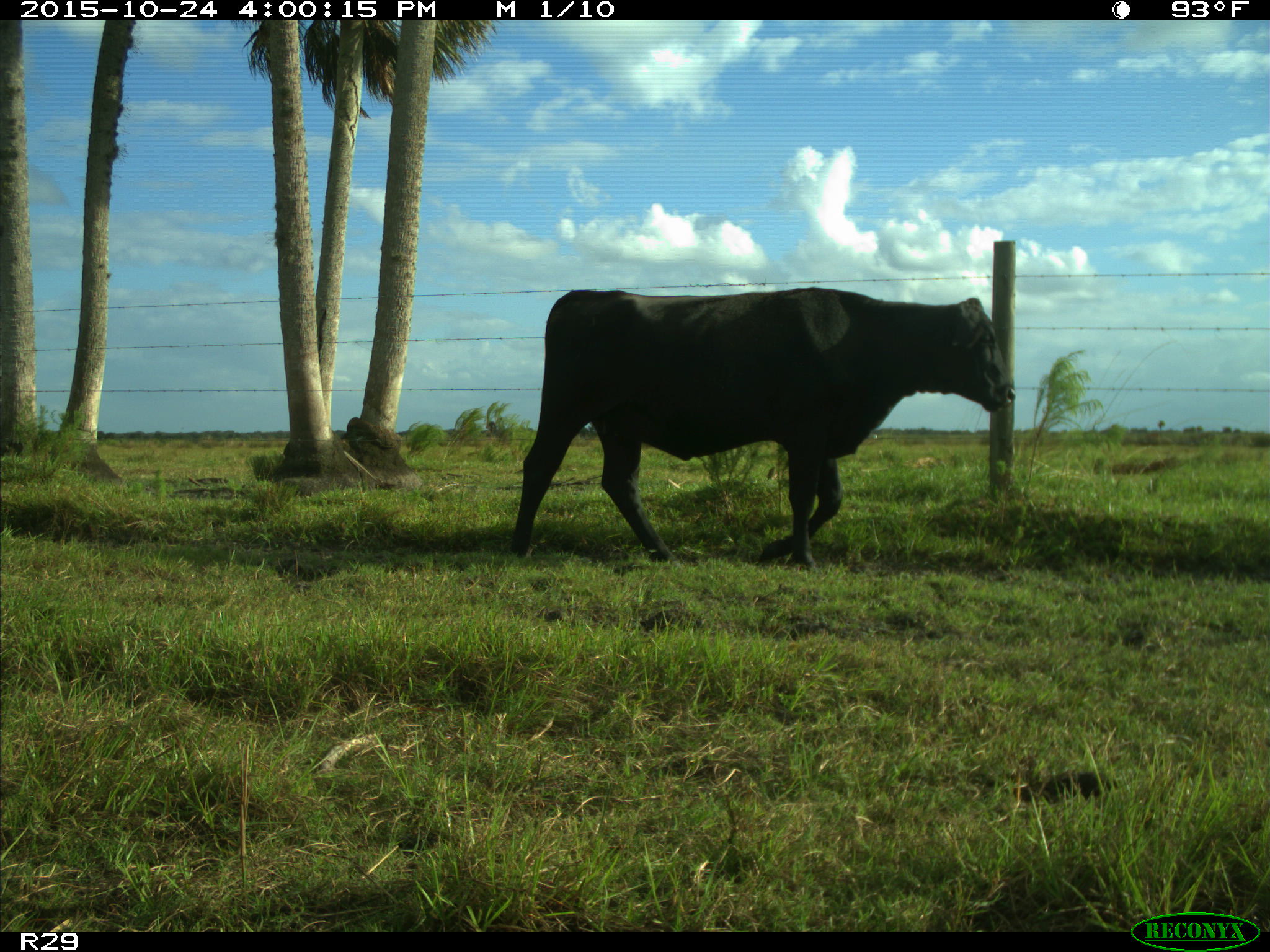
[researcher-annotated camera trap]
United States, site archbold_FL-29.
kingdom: Animalia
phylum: Chordata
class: Mammalia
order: Artiodactyla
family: Bovidae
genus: Bos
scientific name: Bos taurus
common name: domestic cow